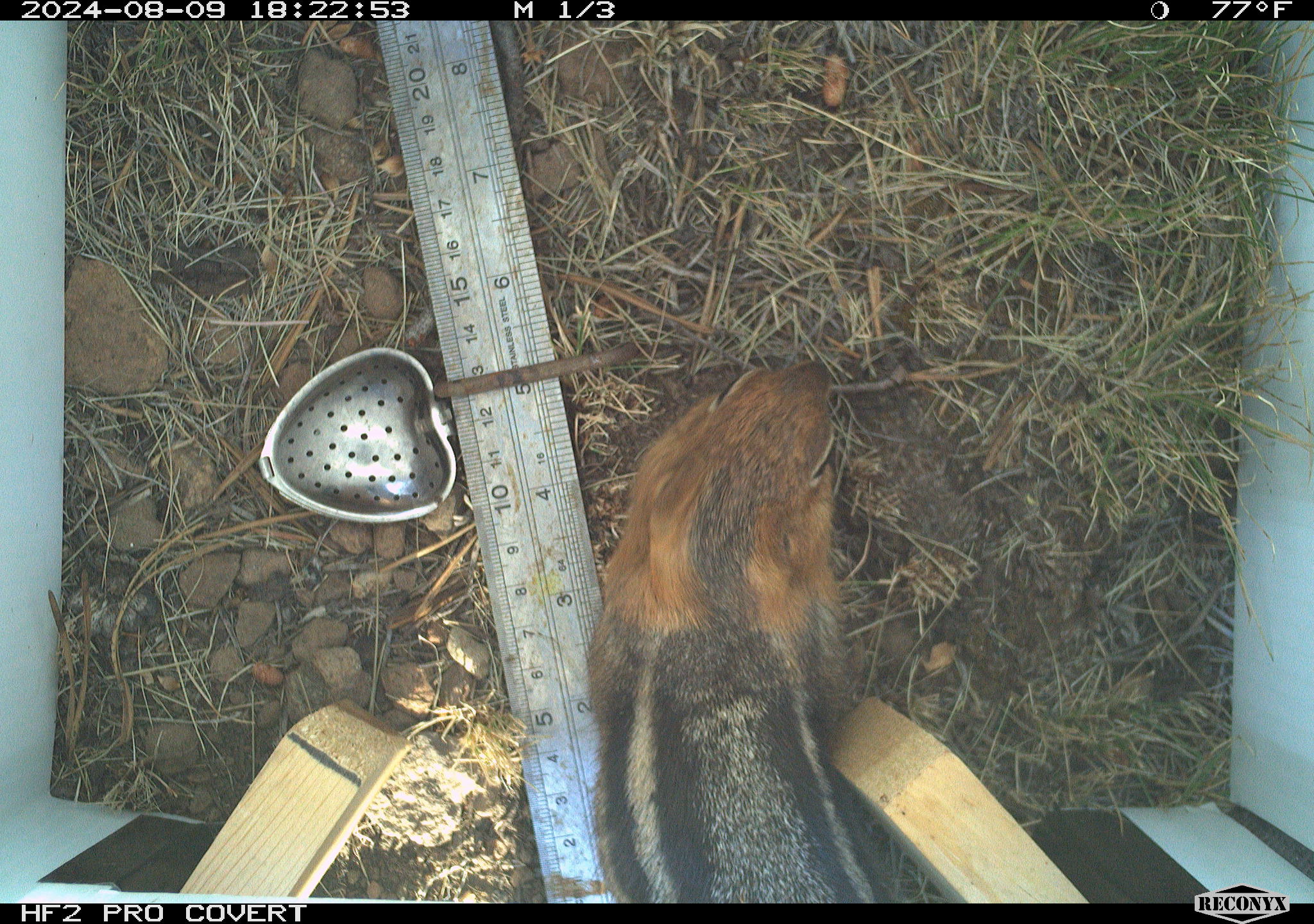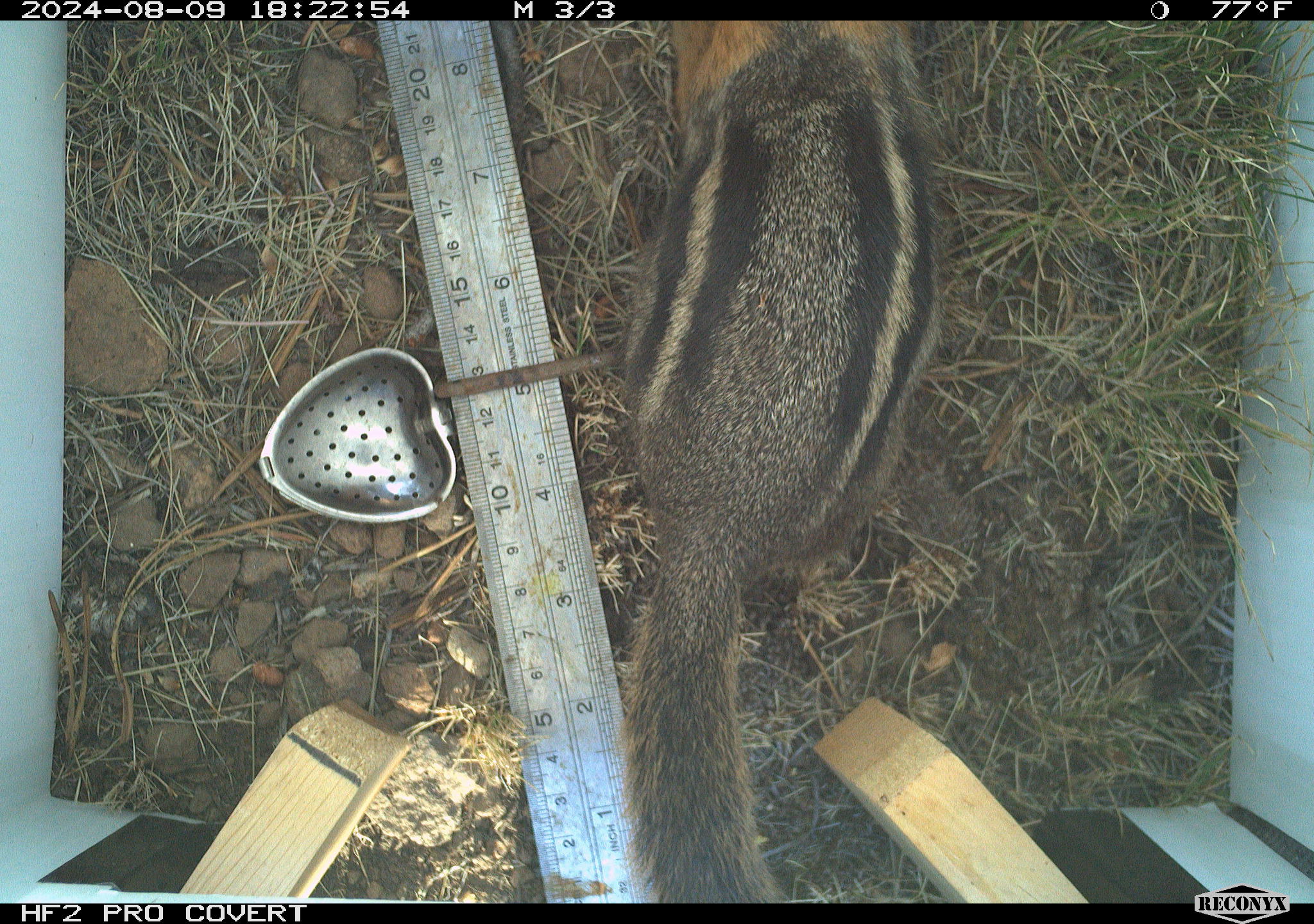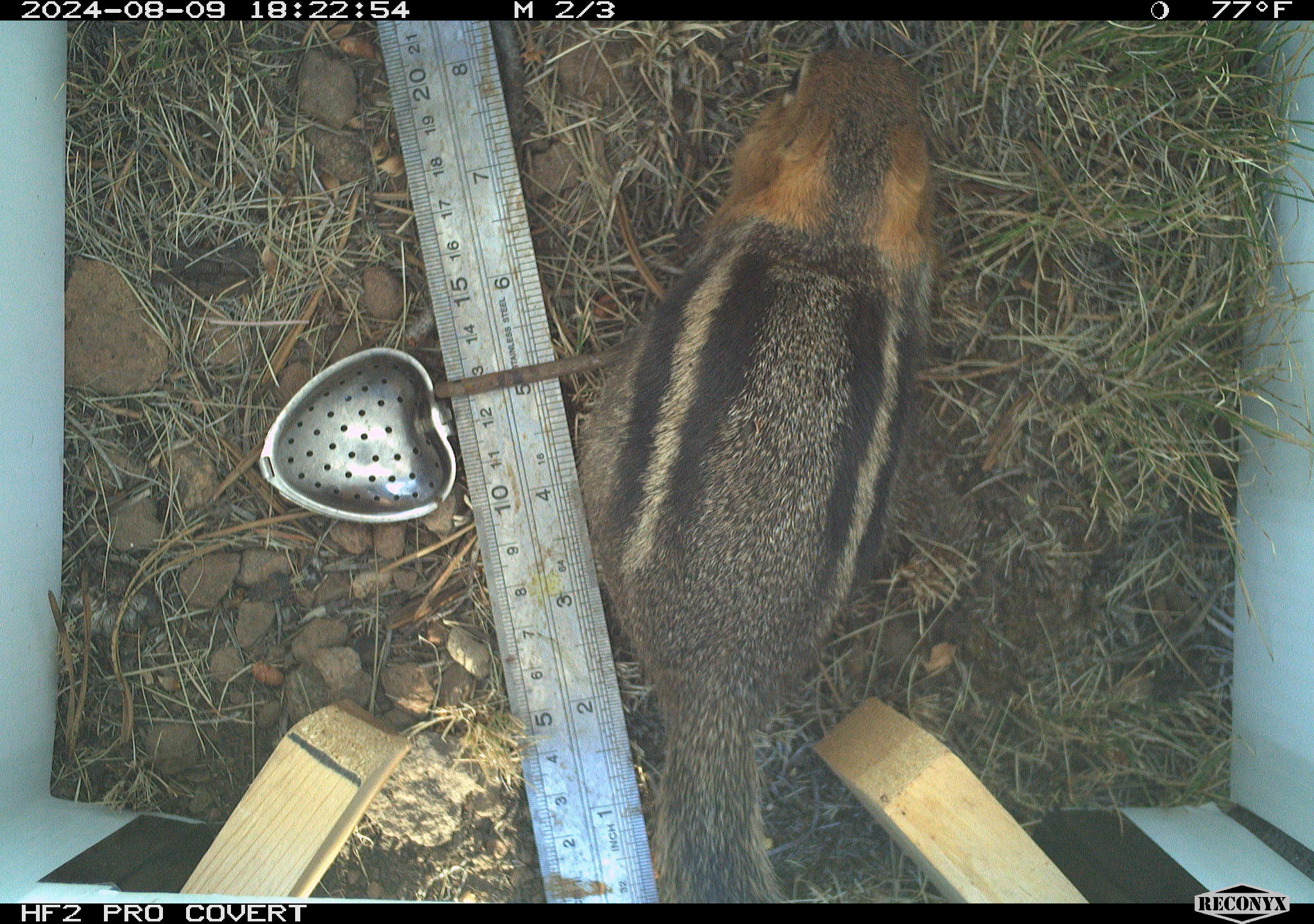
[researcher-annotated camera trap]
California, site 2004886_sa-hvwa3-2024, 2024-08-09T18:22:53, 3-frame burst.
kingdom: Animalia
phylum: Chordata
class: Mammalia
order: Rodentia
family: Sciuridae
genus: Callospermophilus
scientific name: Callospermophilus lateralis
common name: golden mantled ground squirrel